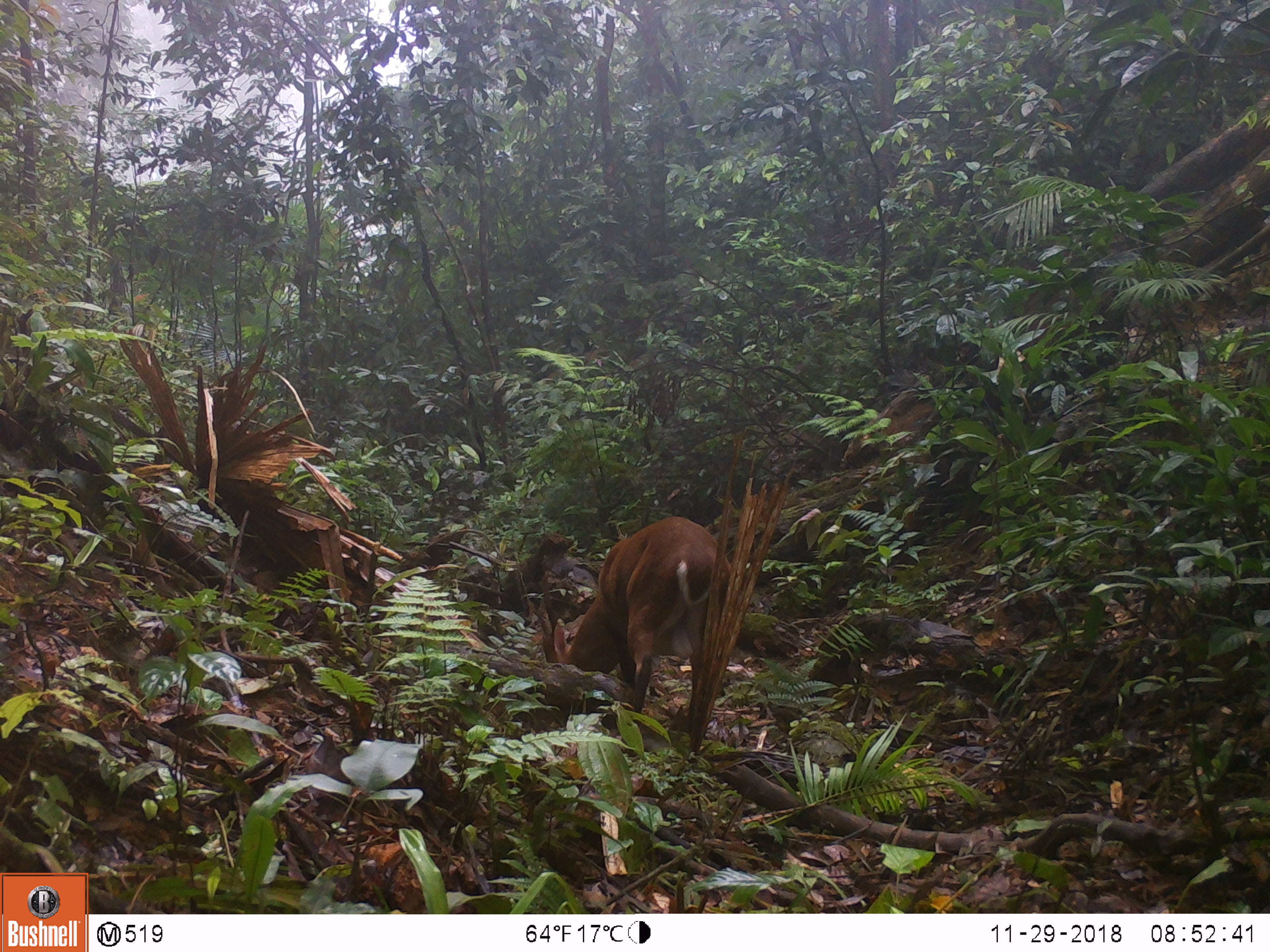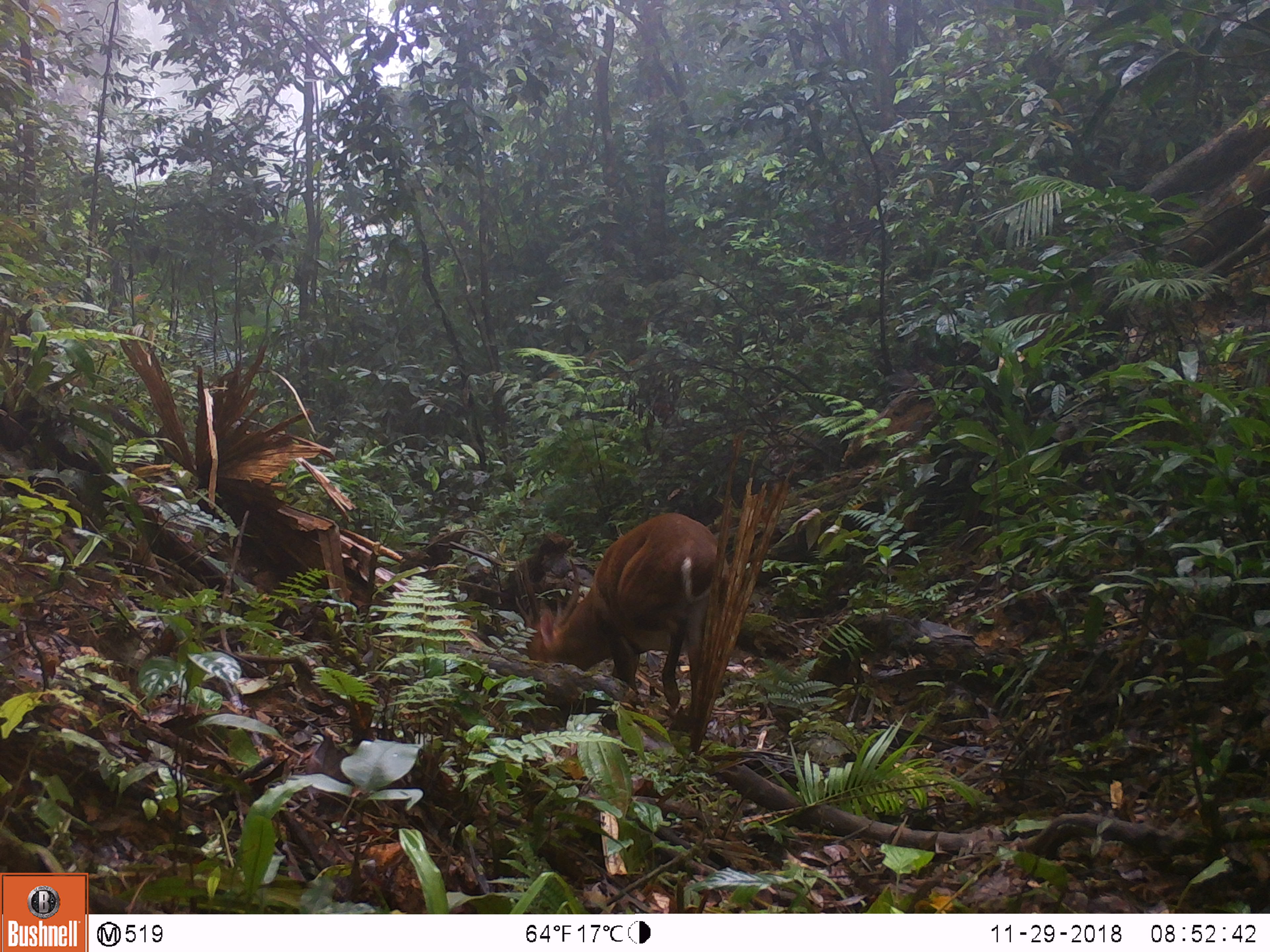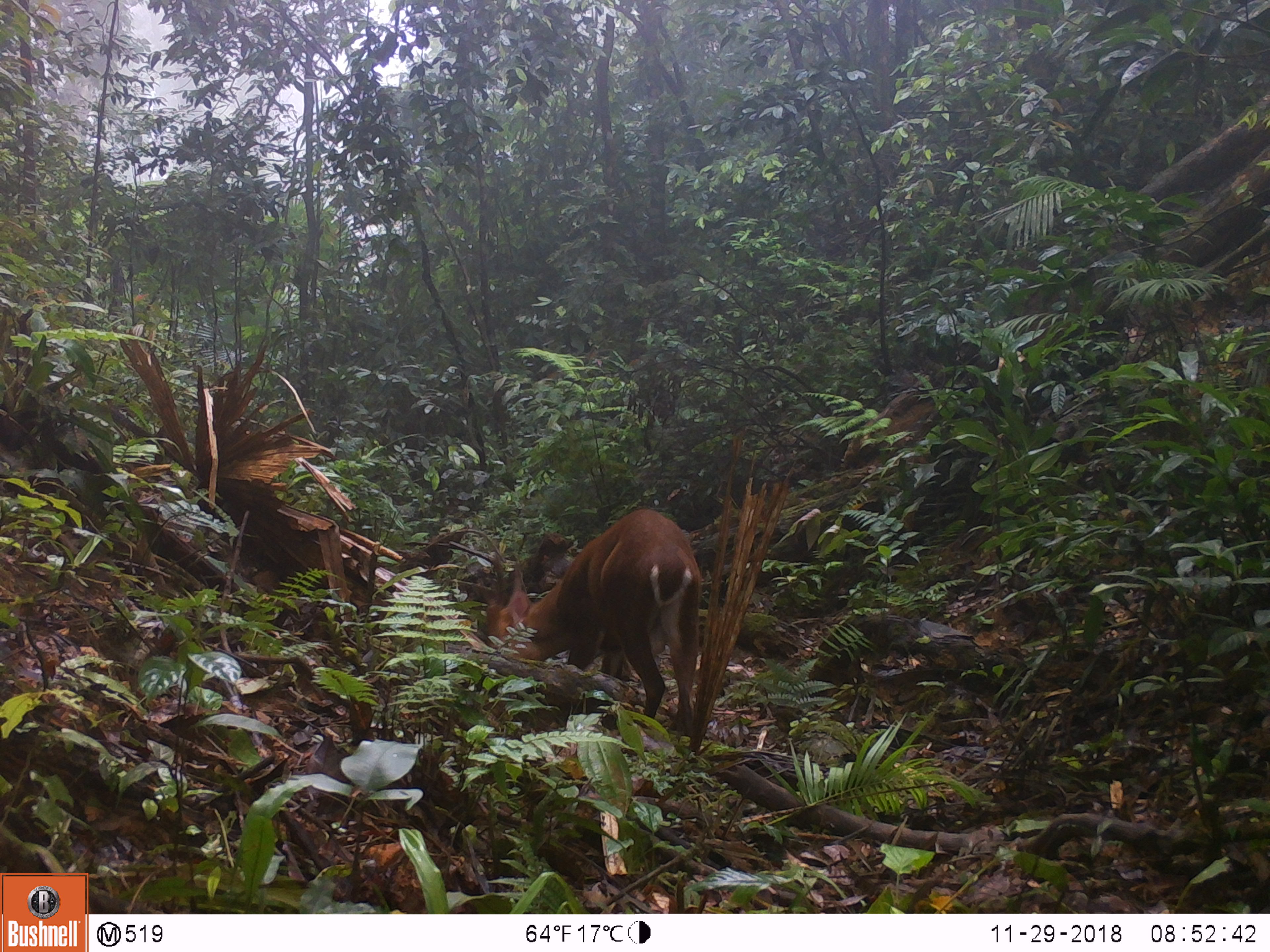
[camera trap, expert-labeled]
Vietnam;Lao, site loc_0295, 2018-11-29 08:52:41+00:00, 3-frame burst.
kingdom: Animalia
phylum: Chordata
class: Mammalia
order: Artiodactyla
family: Cervidae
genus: Muntiacus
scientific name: Muntiacus vuquangensis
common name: large-antlered muntjac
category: large antlered muntjac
Large antlered muntjac (large-antlered muntjac) (Muntiacus vuquangensis). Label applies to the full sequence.